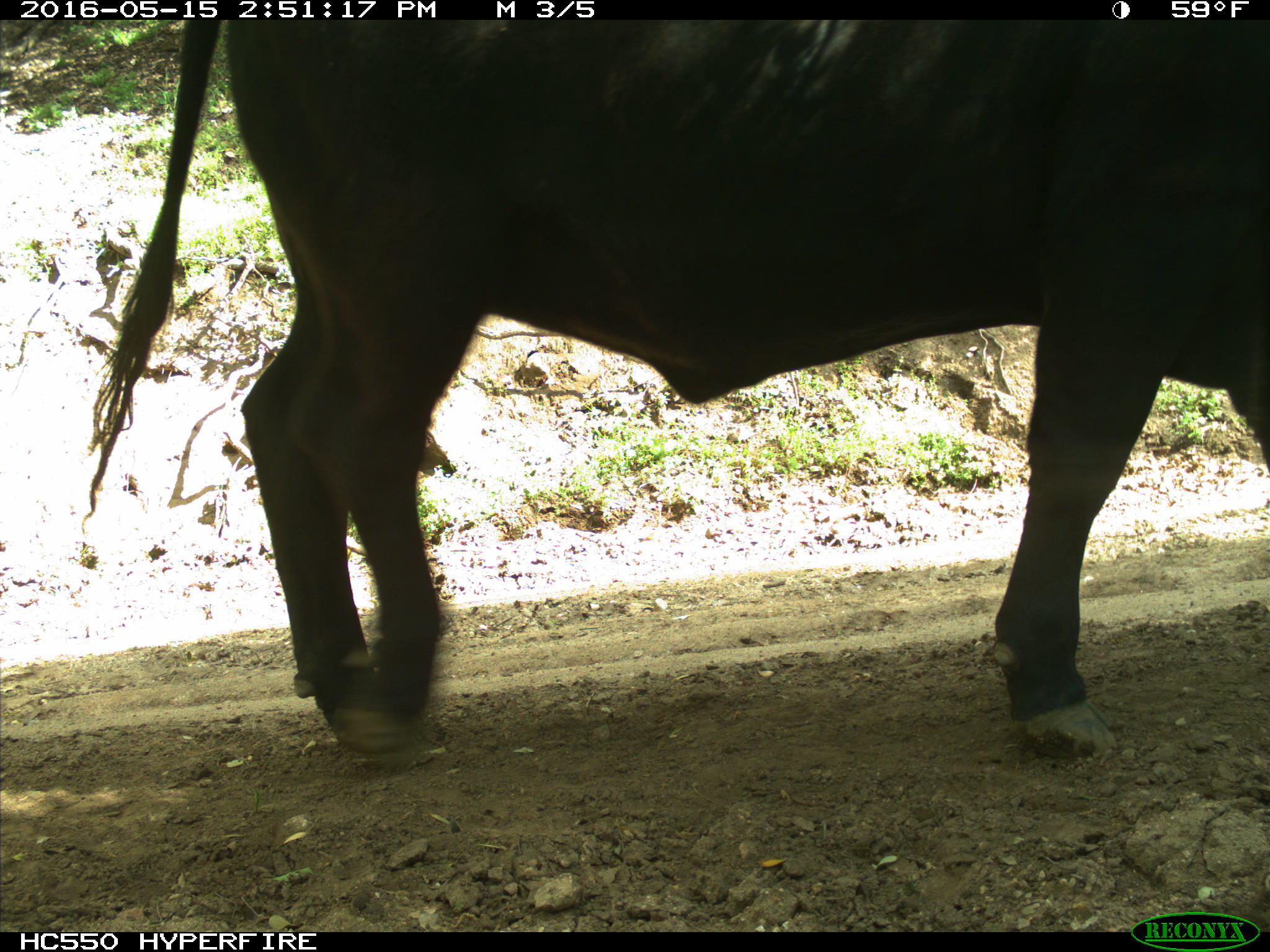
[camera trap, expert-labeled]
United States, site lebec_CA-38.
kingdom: Animalia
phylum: Chordata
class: Mammalia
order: Artiodactyla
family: Bovidae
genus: Bos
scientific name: Bos taurus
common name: domestic cow